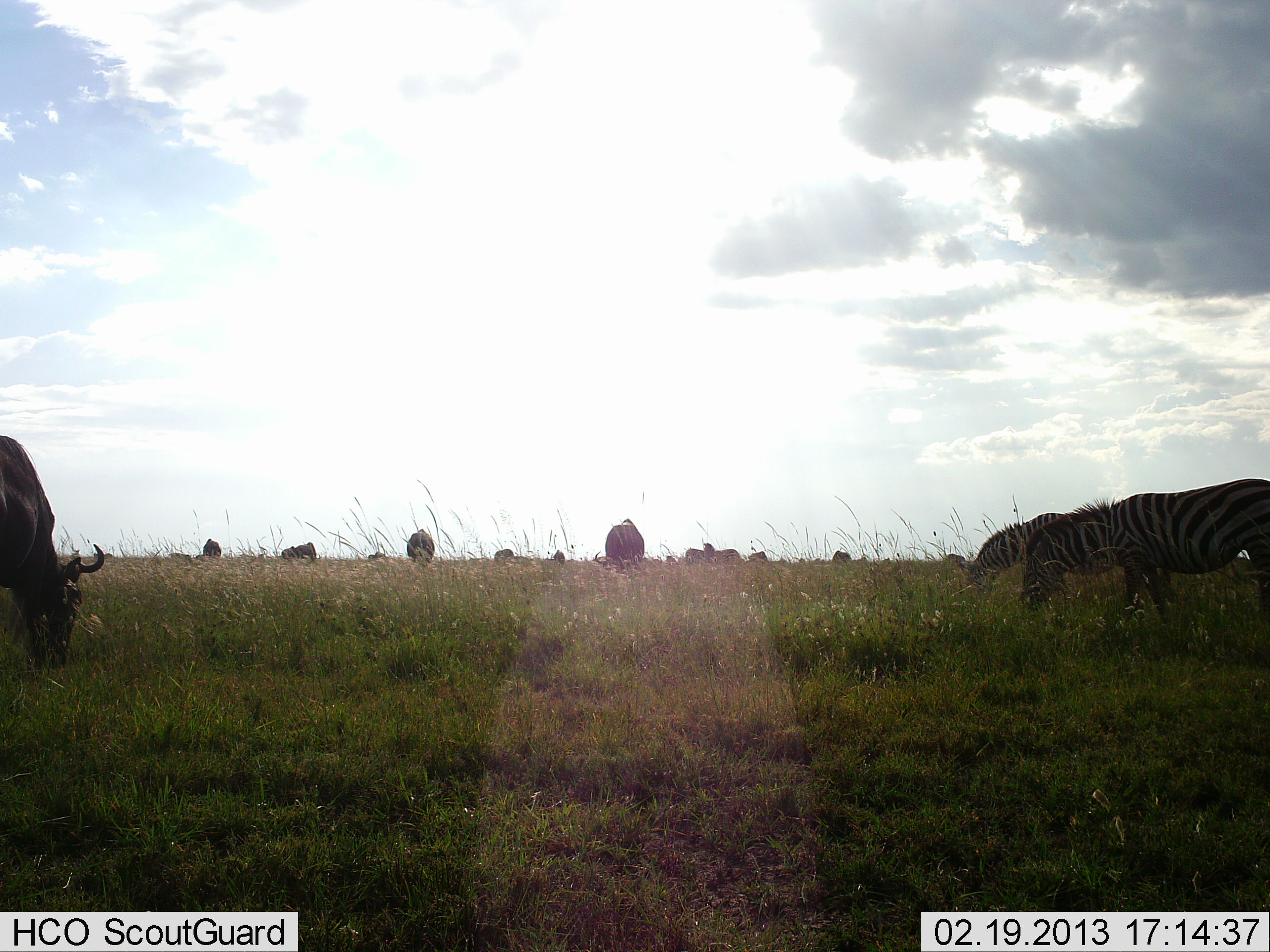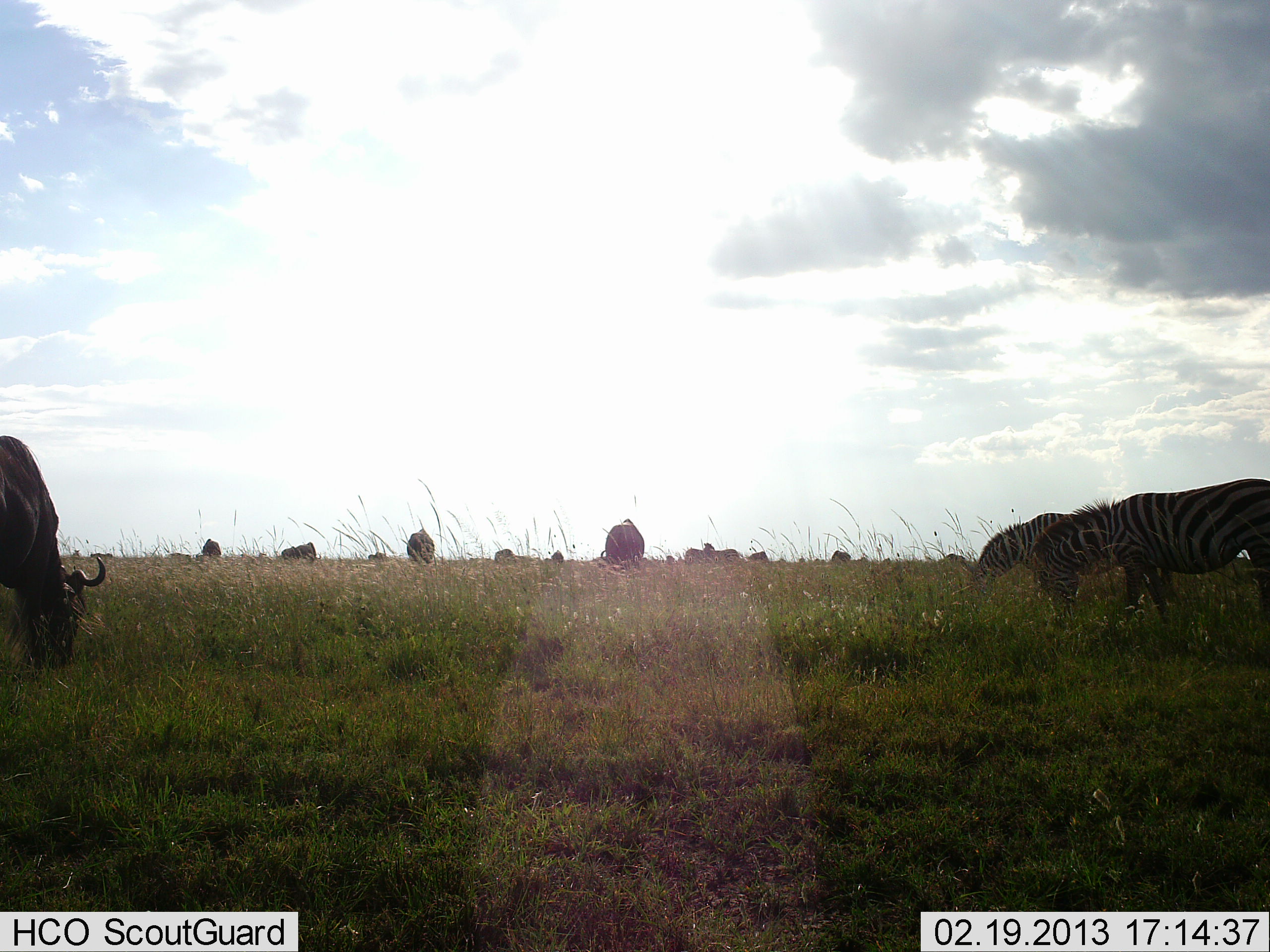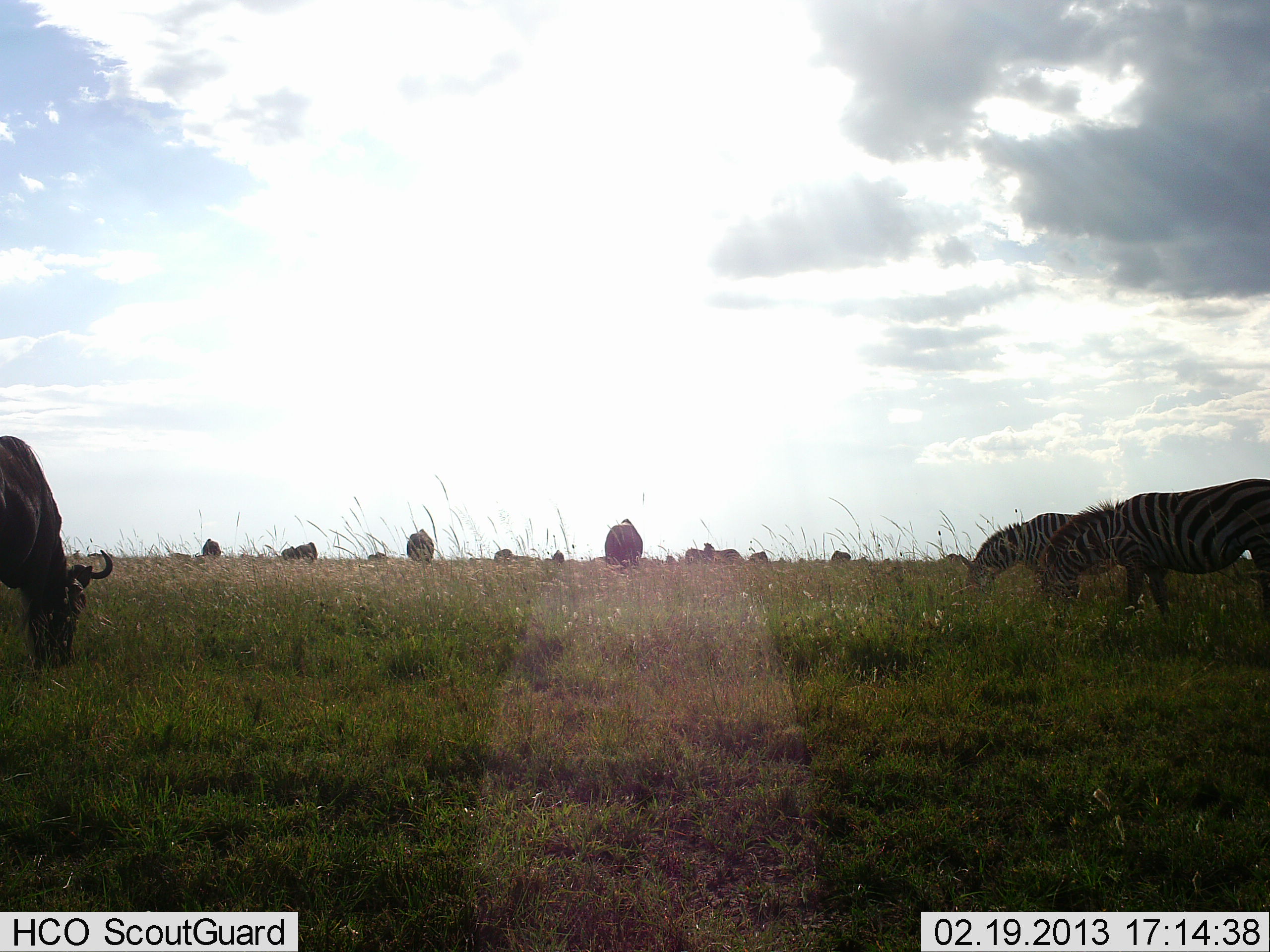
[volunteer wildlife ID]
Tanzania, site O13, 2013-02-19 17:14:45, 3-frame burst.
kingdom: Animalia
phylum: Chordata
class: Mammalia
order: Artiodactyla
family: Bovidae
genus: Connochaetes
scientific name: Connochaetes taurinus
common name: blue wildebeest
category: wildebeest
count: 11-50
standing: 32%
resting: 4%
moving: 4%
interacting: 0%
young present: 0%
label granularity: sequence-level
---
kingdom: Animalia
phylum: Chordata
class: Mammalia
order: Perissodactyla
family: Equidae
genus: Equus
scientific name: Equus quagga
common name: plains zebra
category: zebra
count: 2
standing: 24%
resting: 0%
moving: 0%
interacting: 0%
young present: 0%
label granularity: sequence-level